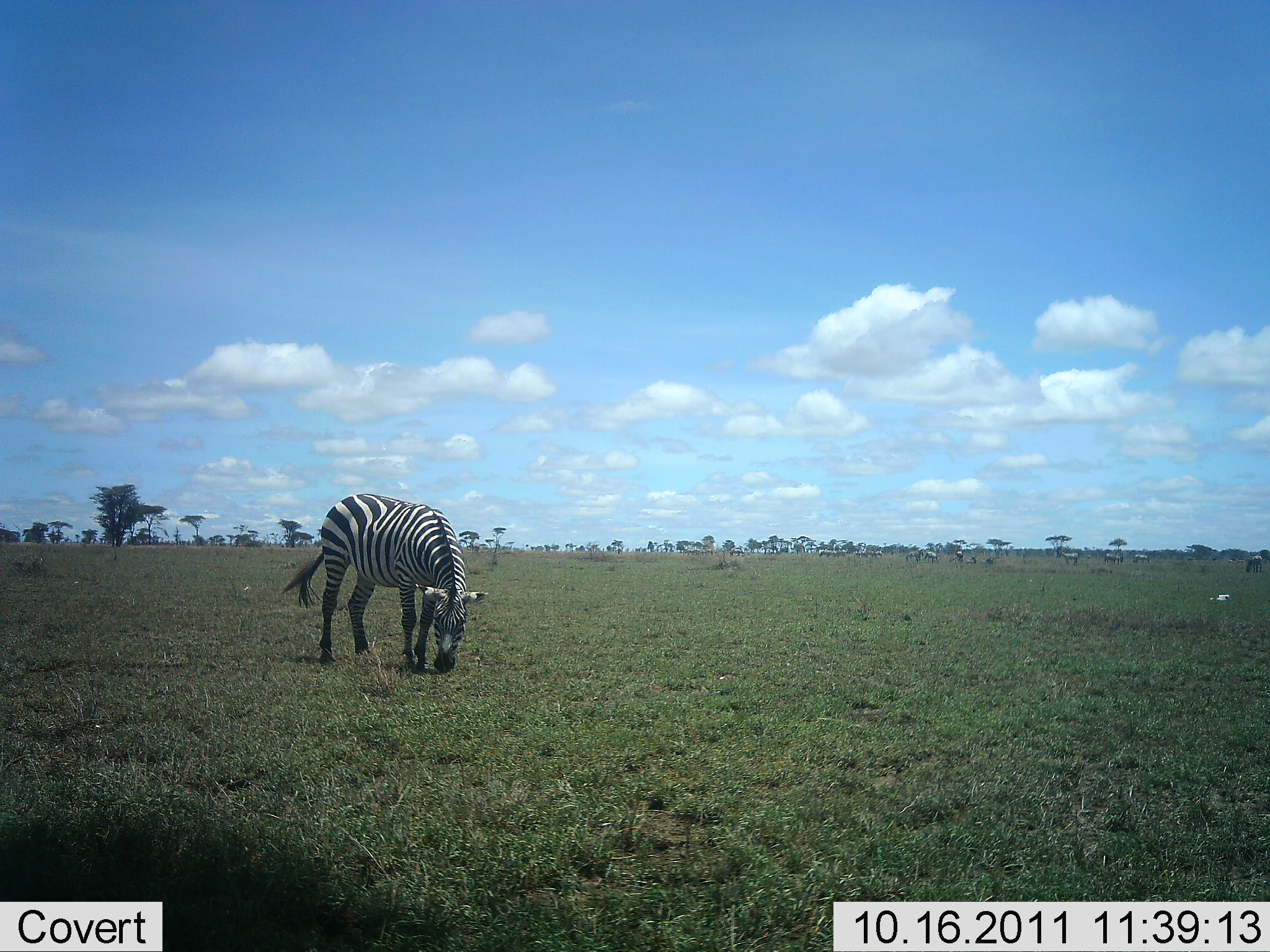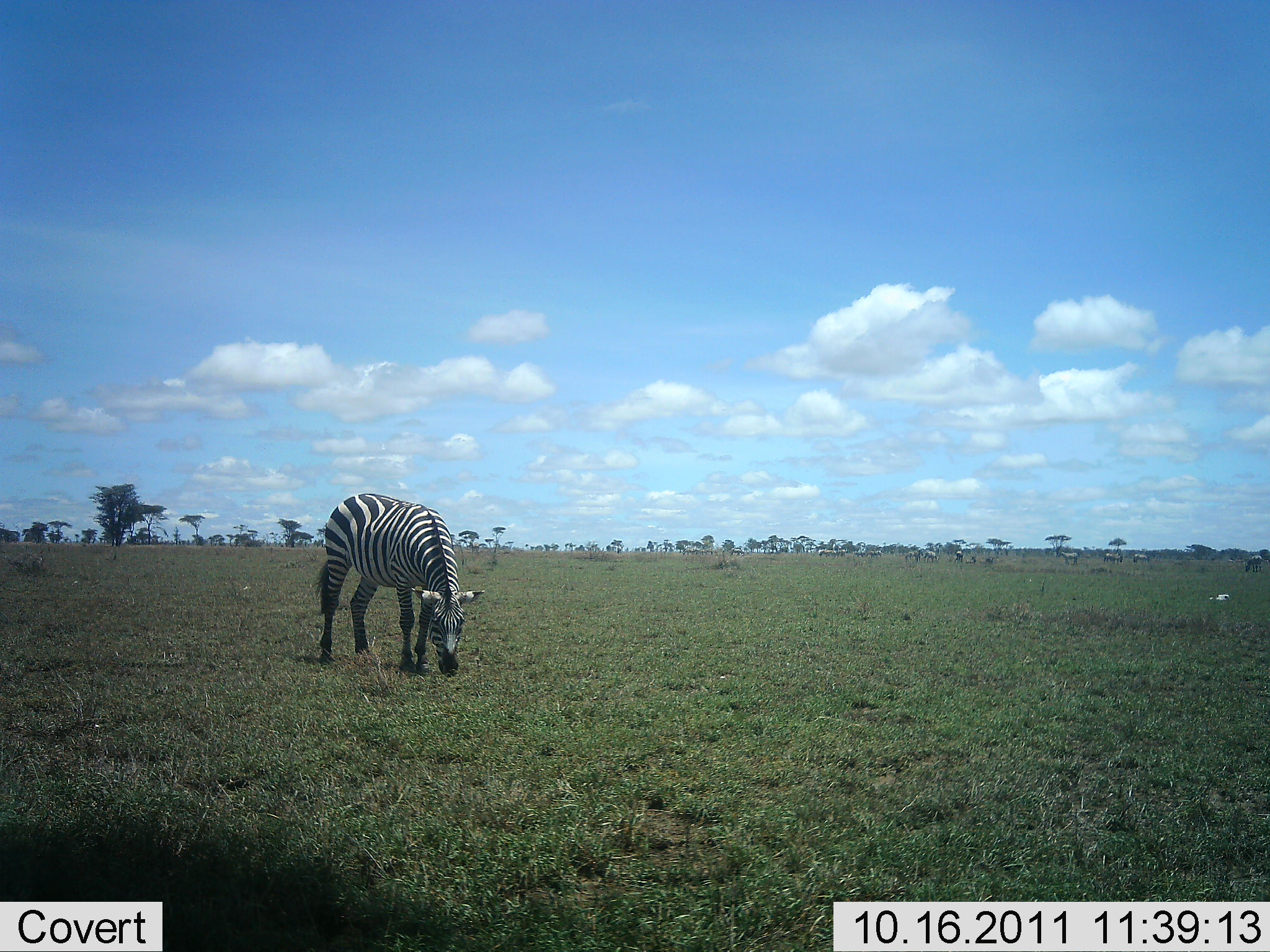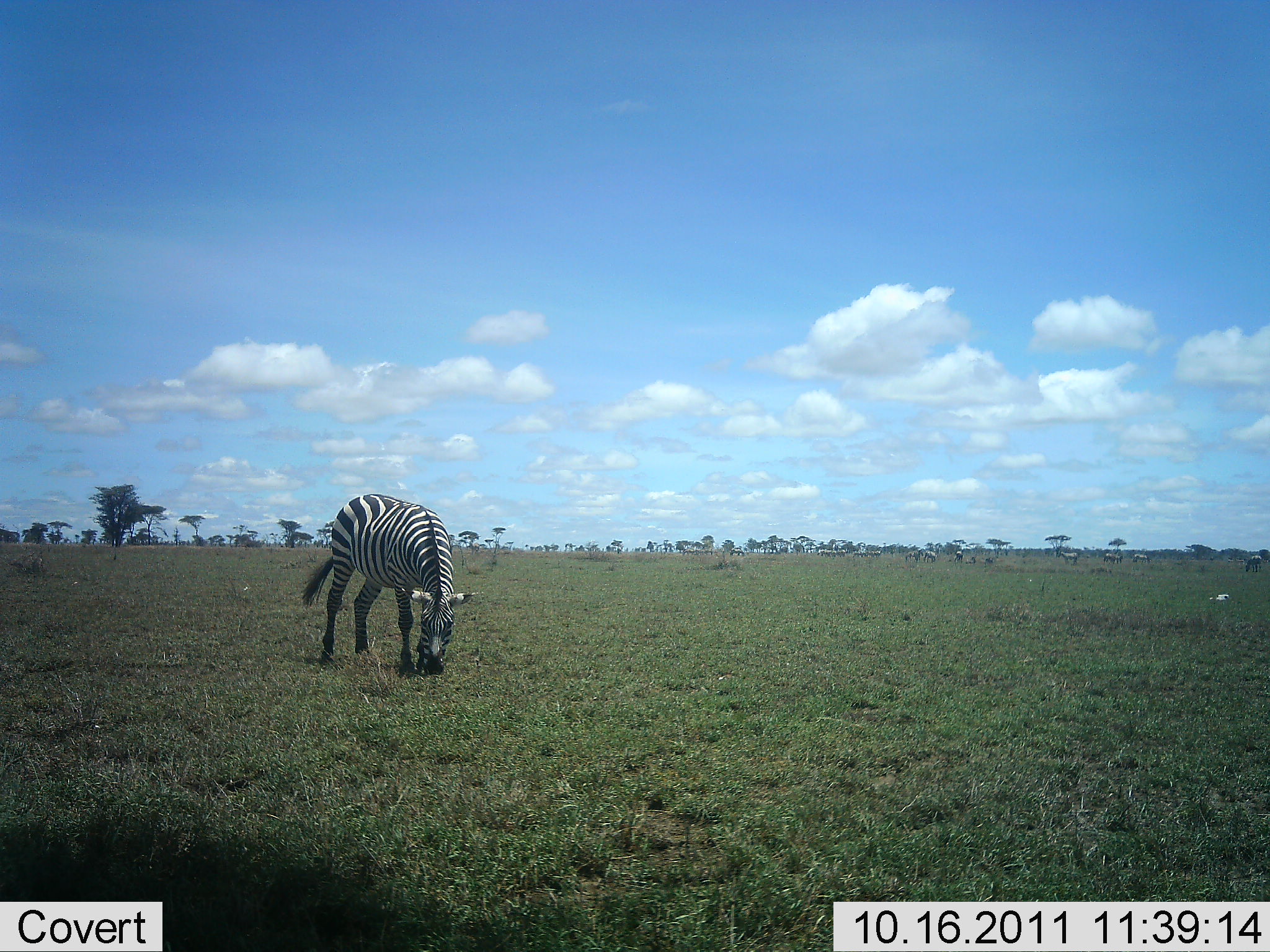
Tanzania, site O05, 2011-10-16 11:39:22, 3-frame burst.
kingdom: Animalia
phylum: Chordata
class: Mammalia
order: Perissodactyla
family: Equidae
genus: Equus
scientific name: Equus quagga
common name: plains zebra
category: zebra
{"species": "zebra (plains zebra) (Equus quagga)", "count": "1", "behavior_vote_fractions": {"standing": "35%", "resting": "0%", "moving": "6%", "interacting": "0%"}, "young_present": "0%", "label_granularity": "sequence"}